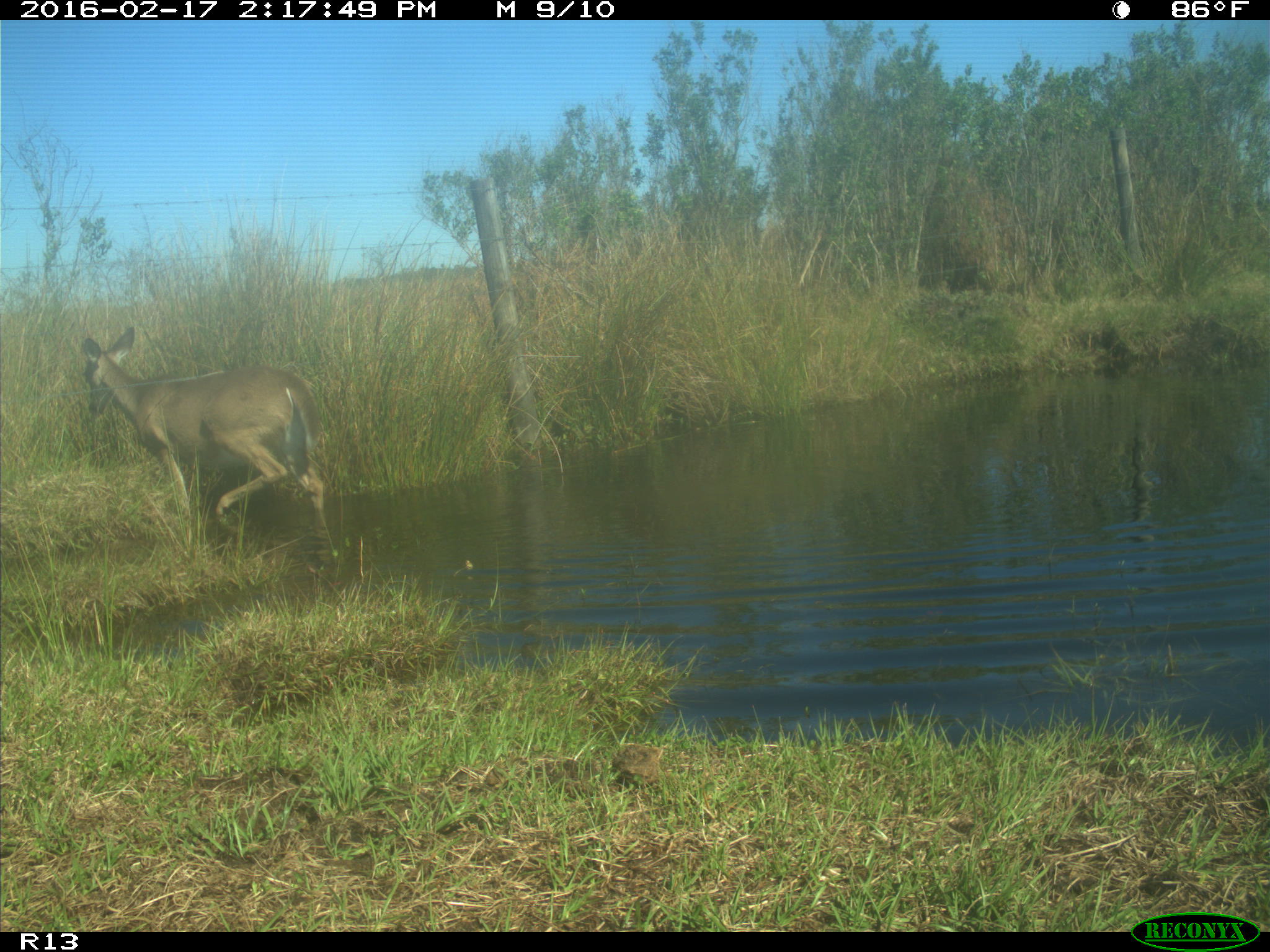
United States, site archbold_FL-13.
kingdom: Animalia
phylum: Chordata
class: Mammalia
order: Artiodactyla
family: Cervidae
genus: Odocoileus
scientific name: Odocoileus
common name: deer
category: unidentified deer